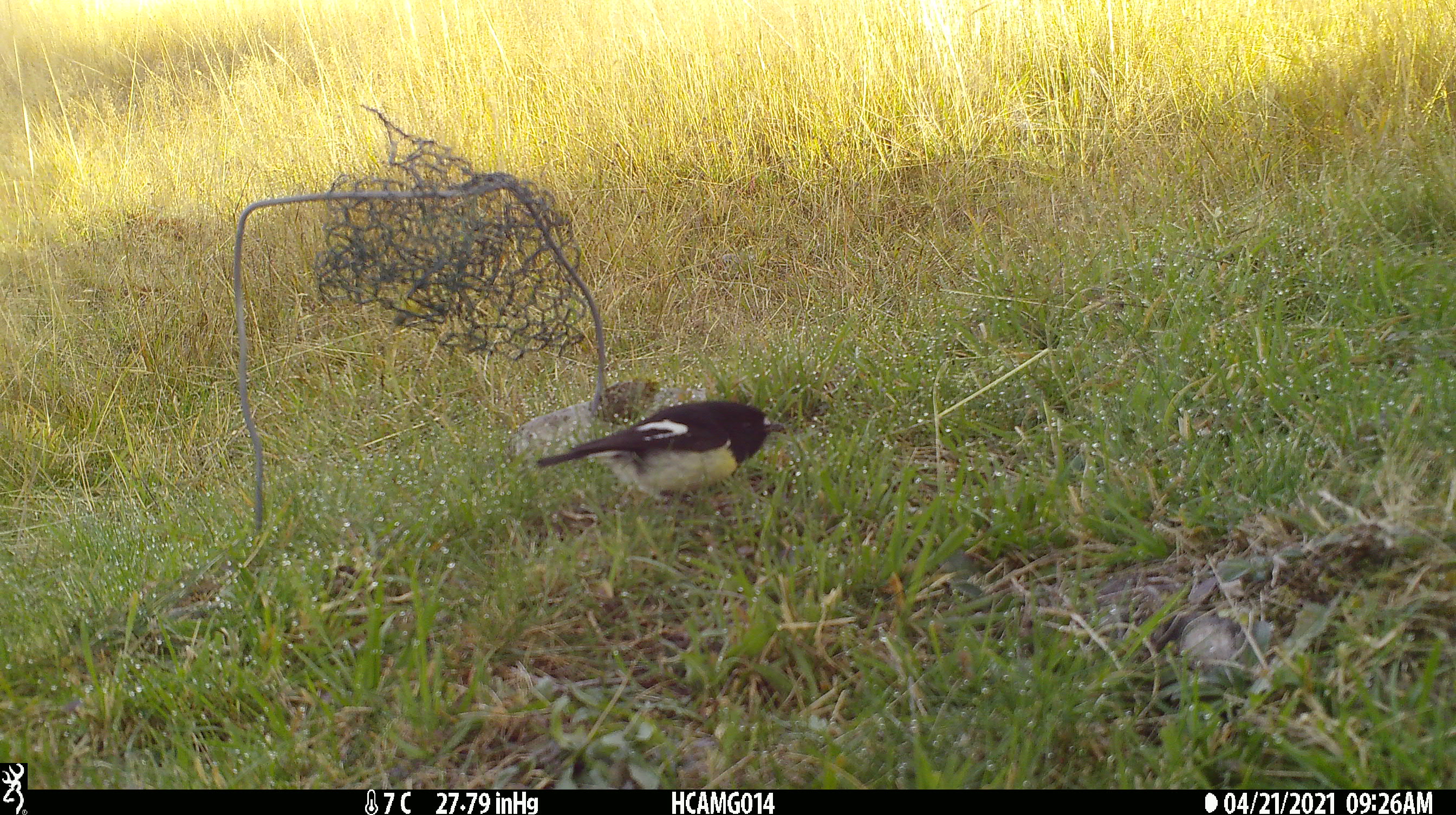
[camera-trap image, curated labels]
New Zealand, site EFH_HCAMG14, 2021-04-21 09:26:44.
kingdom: Animalia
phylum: Chordata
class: Aves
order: Passeriformes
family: Petroicidae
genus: Petroica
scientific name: Petroica macrocephala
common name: tomtit